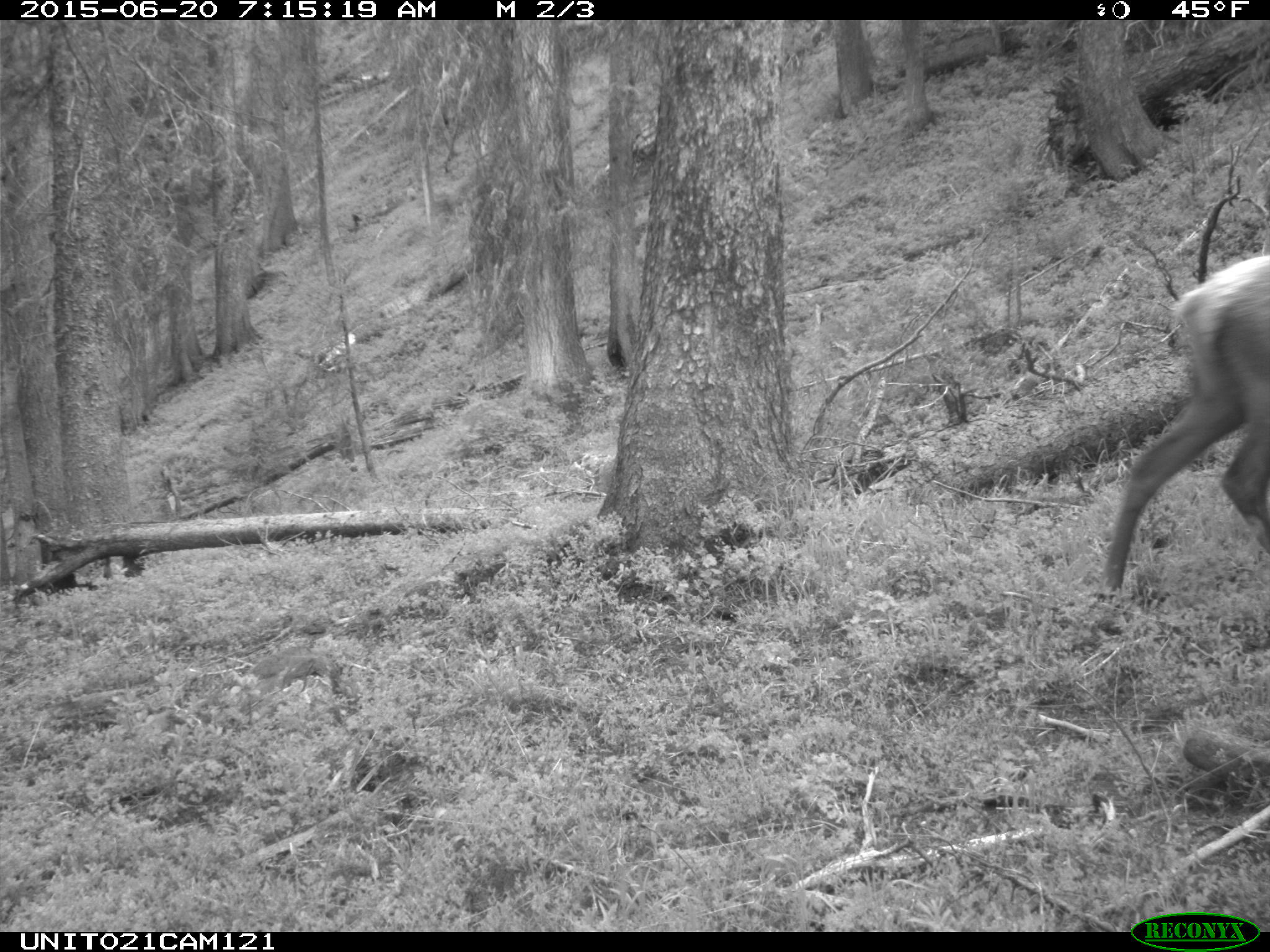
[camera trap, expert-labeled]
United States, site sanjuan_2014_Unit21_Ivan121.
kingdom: Animalia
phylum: Chordata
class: Mammalia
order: Artiodactyla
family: Cervidae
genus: Cervus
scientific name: Cervus elaphus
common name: red deer